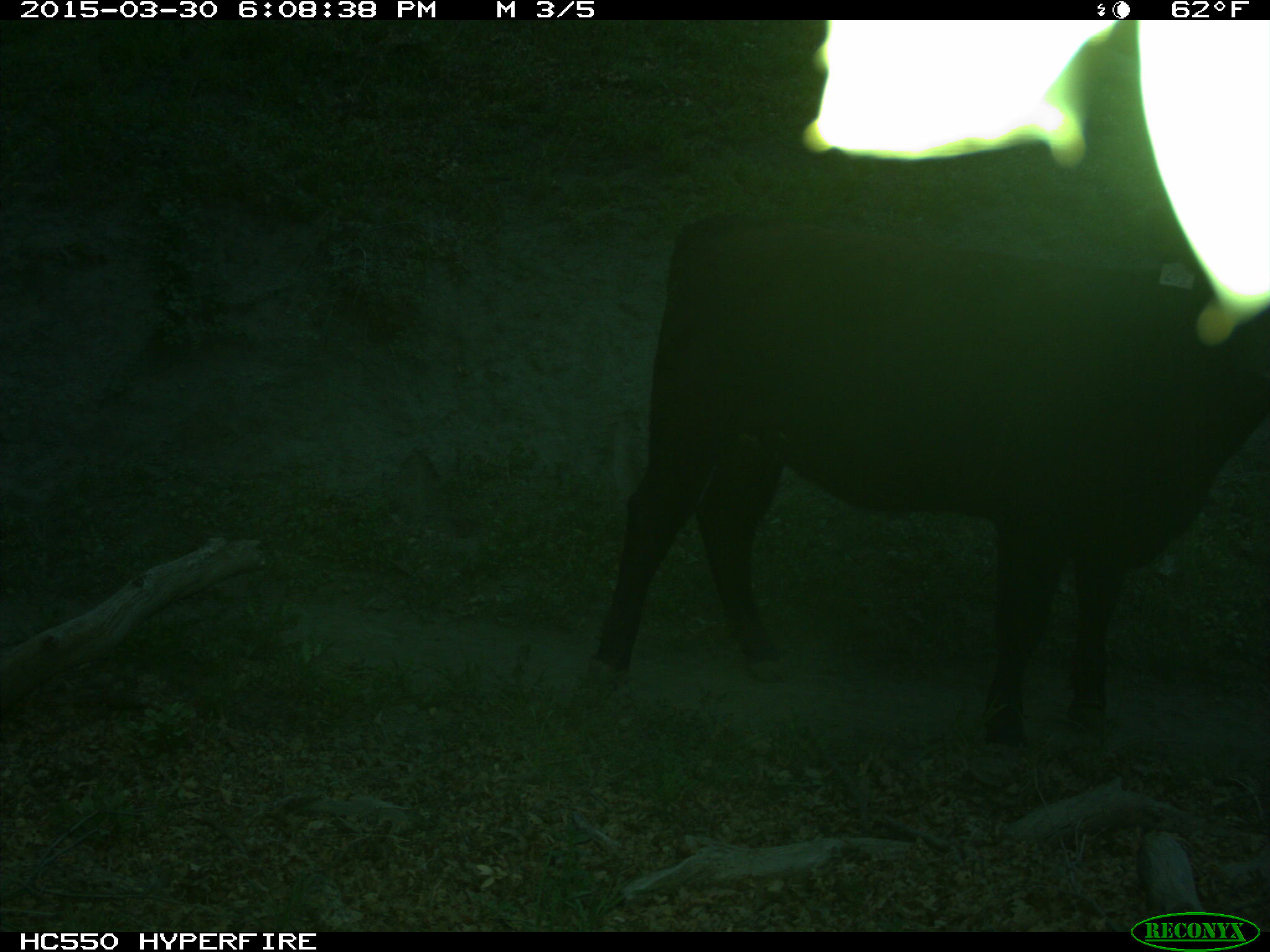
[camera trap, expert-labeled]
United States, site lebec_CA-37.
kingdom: Animalia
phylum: Chordata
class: Mammalia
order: Artiodactyla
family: Bovidae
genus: Bos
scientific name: Bos taurus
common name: domestic cow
Bos taurus (domestic cow).